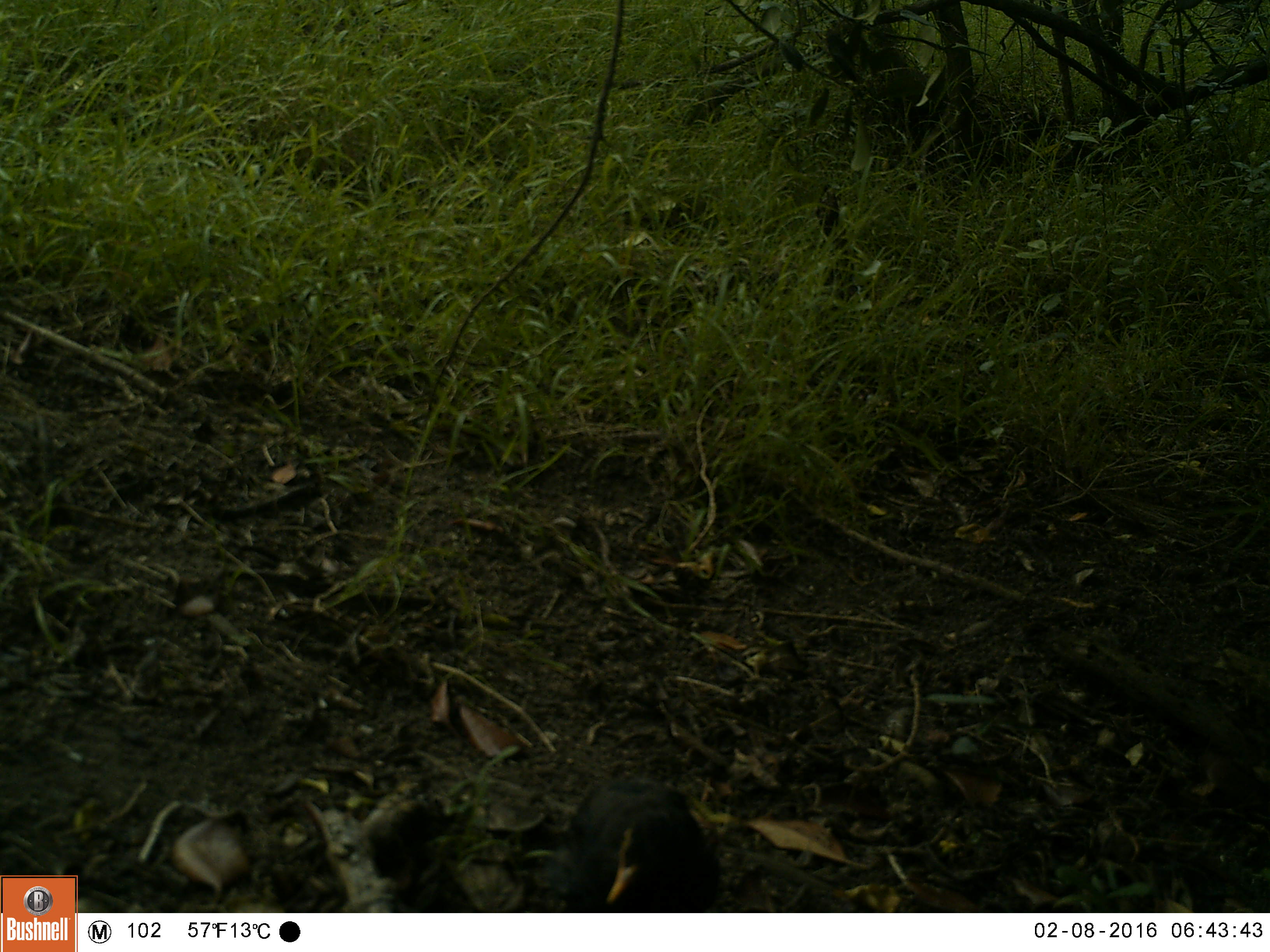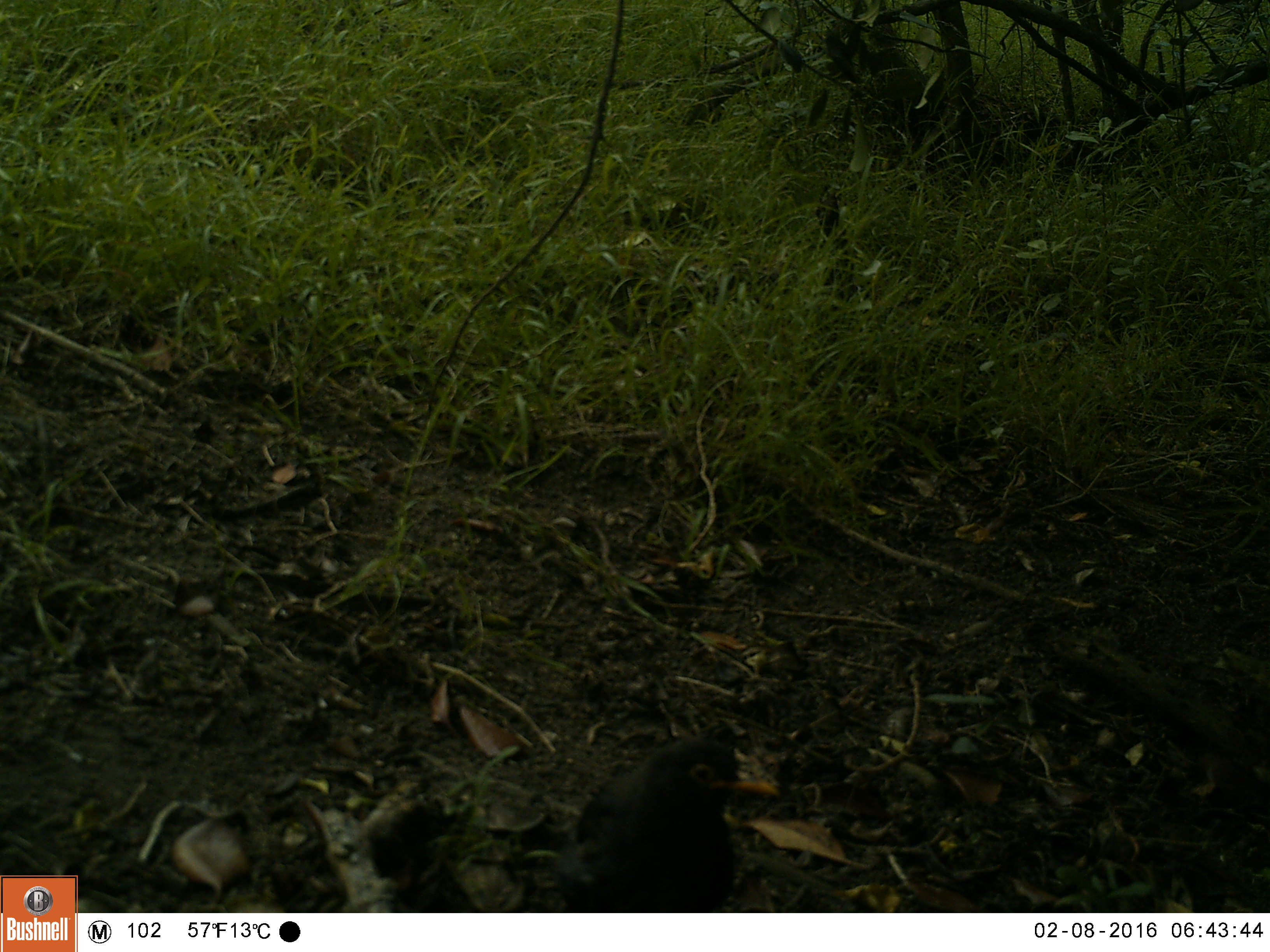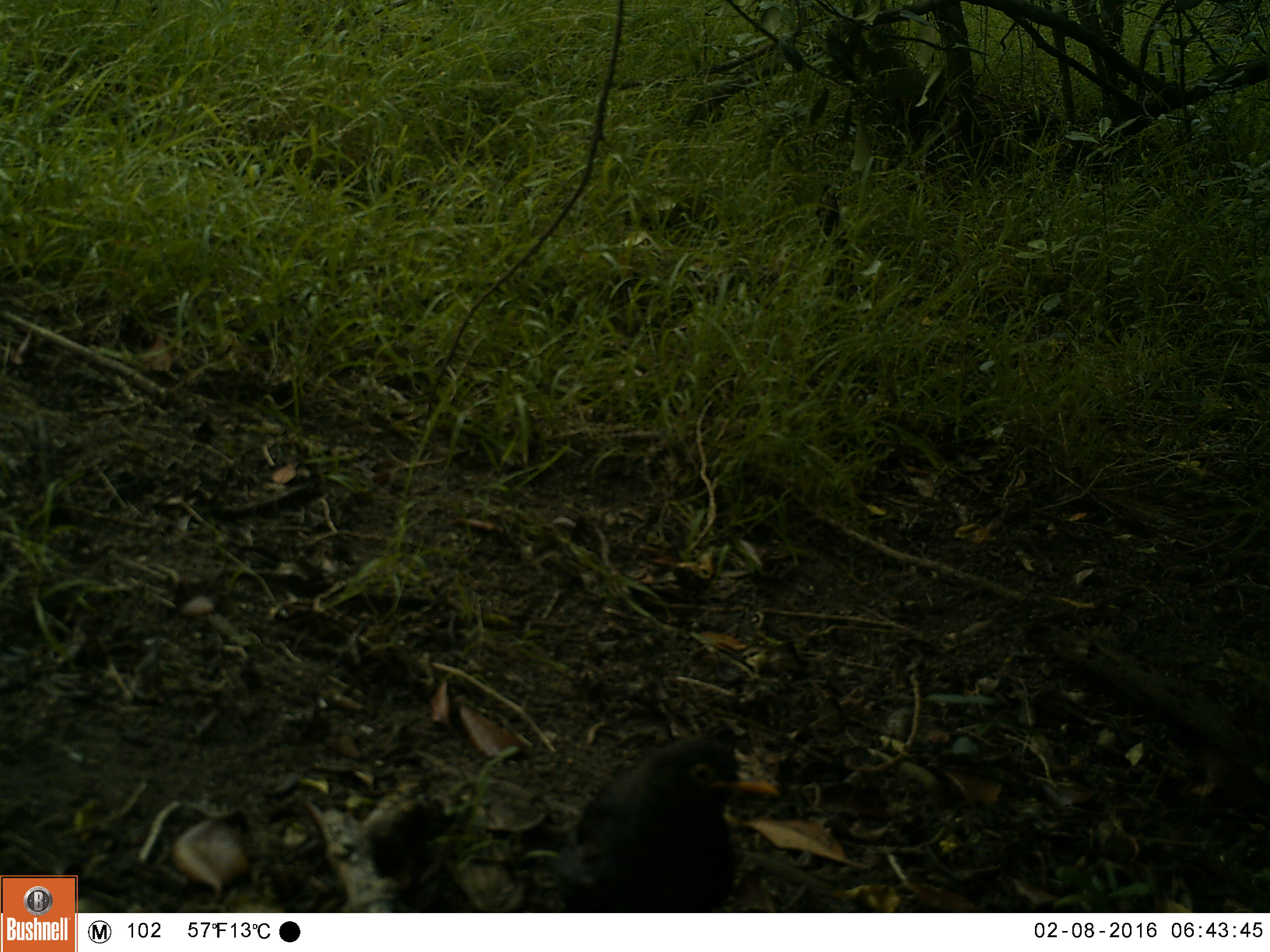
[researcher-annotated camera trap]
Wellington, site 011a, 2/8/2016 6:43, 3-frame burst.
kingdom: Animalia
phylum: Chordata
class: Aves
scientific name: Aves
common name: bird